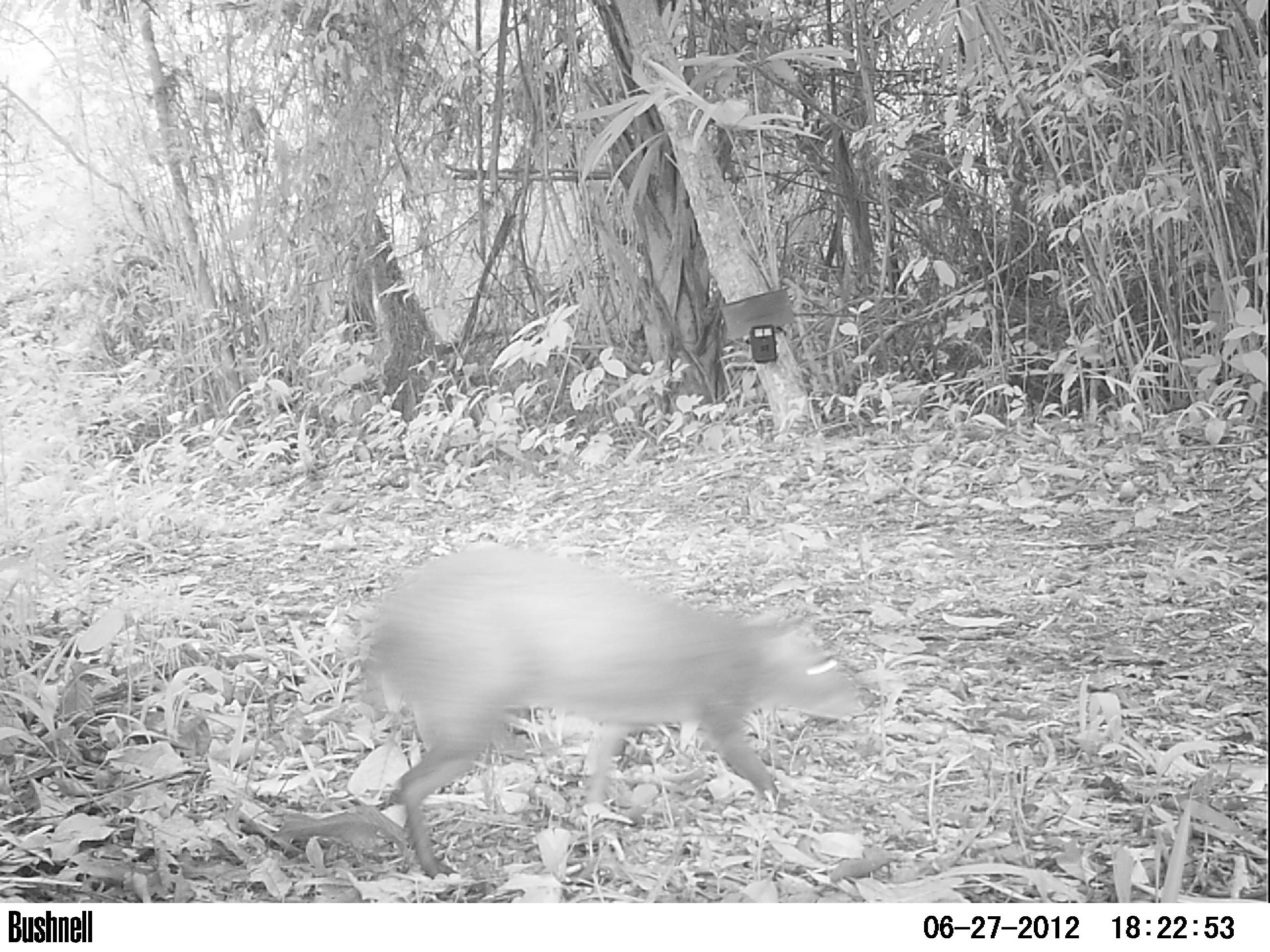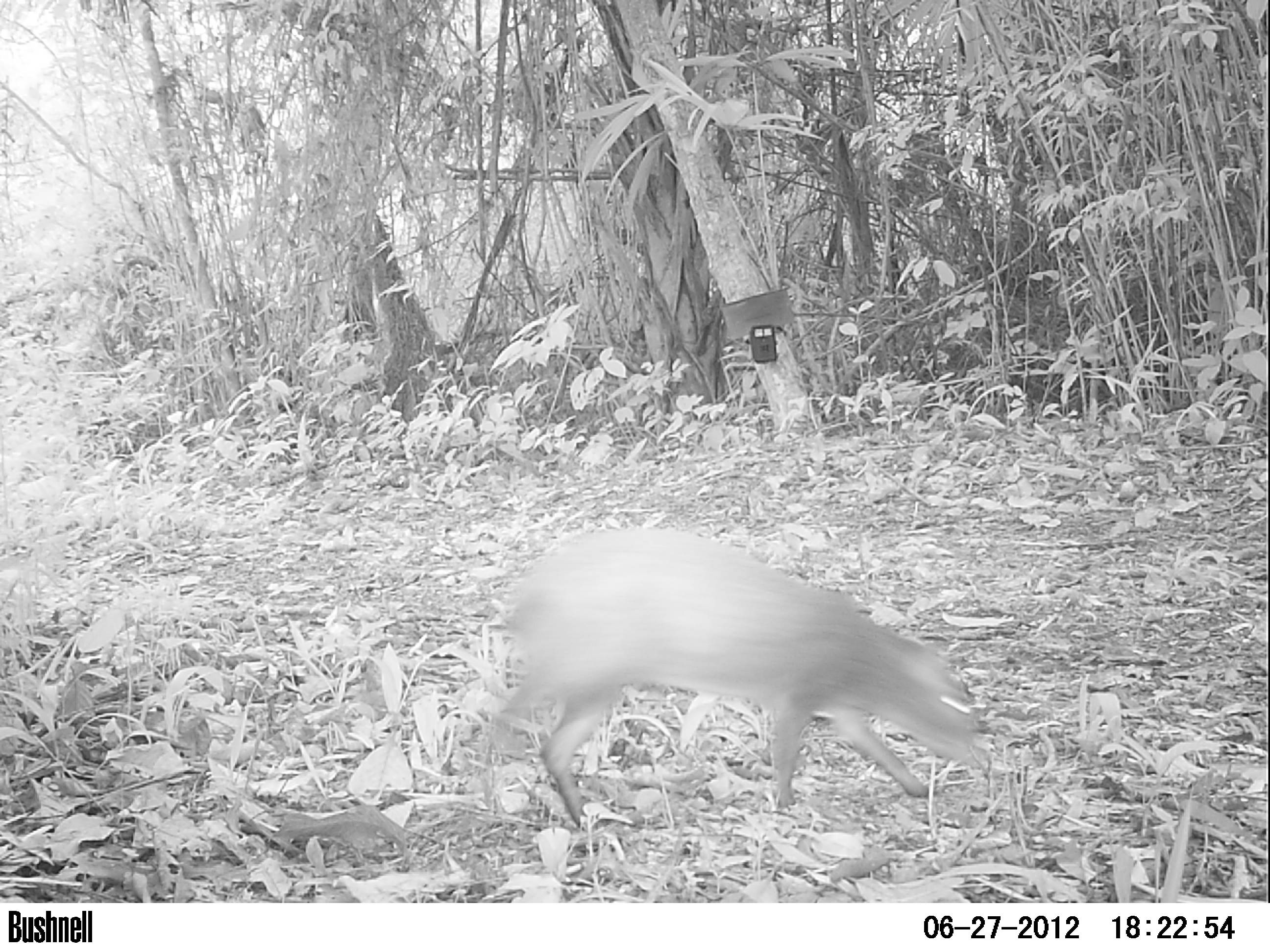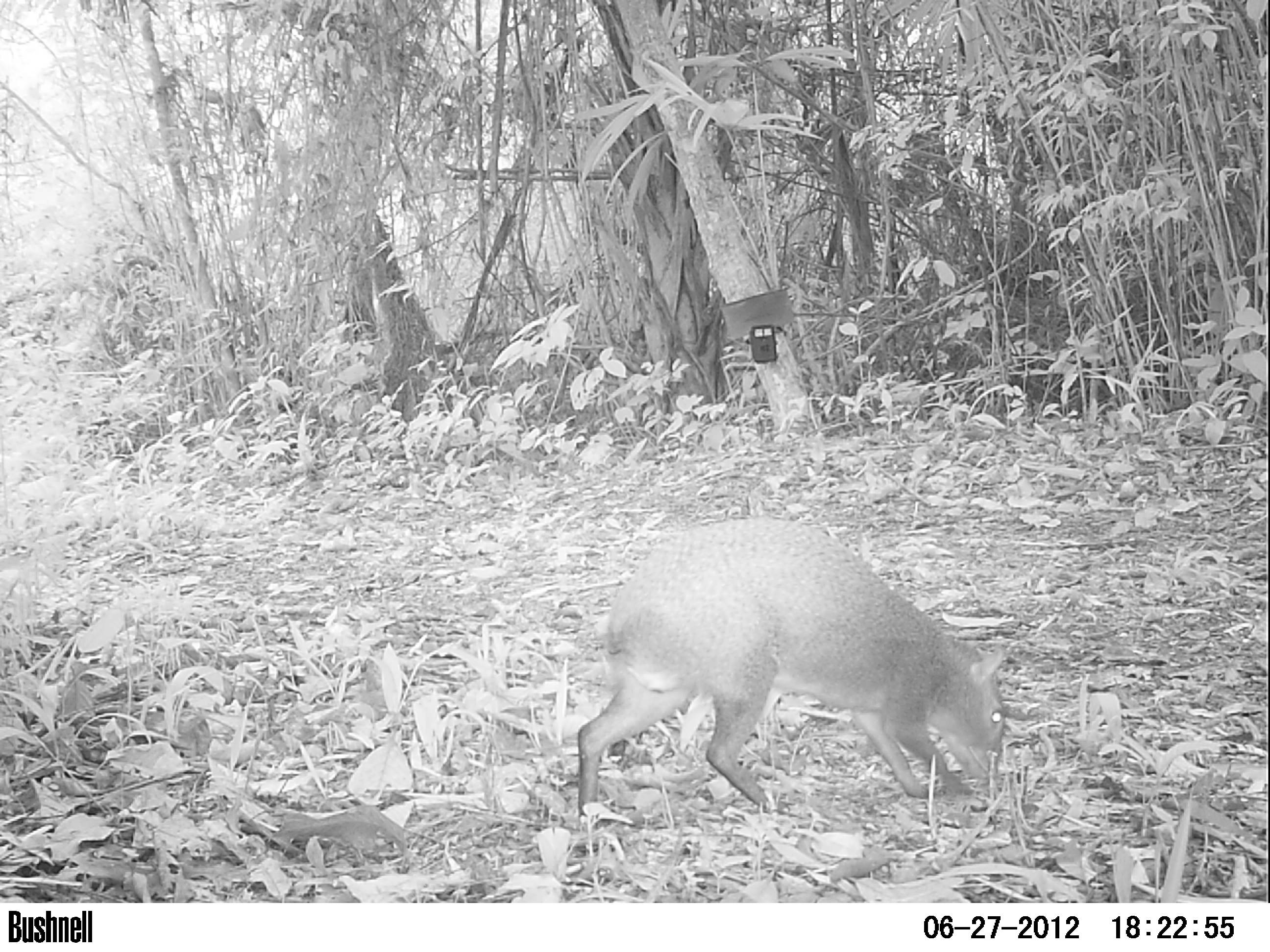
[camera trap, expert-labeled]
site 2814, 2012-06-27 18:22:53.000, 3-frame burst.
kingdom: Animalia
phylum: Chordata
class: Mammalia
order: Rodentia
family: Dasyproctidae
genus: Dasyprocta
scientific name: Dasyprocta punctata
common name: central american agouti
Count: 1.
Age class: adult.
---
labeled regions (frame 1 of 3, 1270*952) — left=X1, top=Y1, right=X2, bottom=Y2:
dasyprocta punctata: left=357, top=538, right=868, bottom=885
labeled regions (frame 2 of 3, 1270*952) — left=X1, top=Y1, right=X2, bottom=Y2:
dasyprocta punctata: left=470, top=524, right=995, bottom=853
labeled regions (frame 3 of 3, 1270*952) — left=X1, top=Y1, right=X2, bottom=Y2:
dasyprocta punctata: left=580, top=517, right=1006, bottom=816